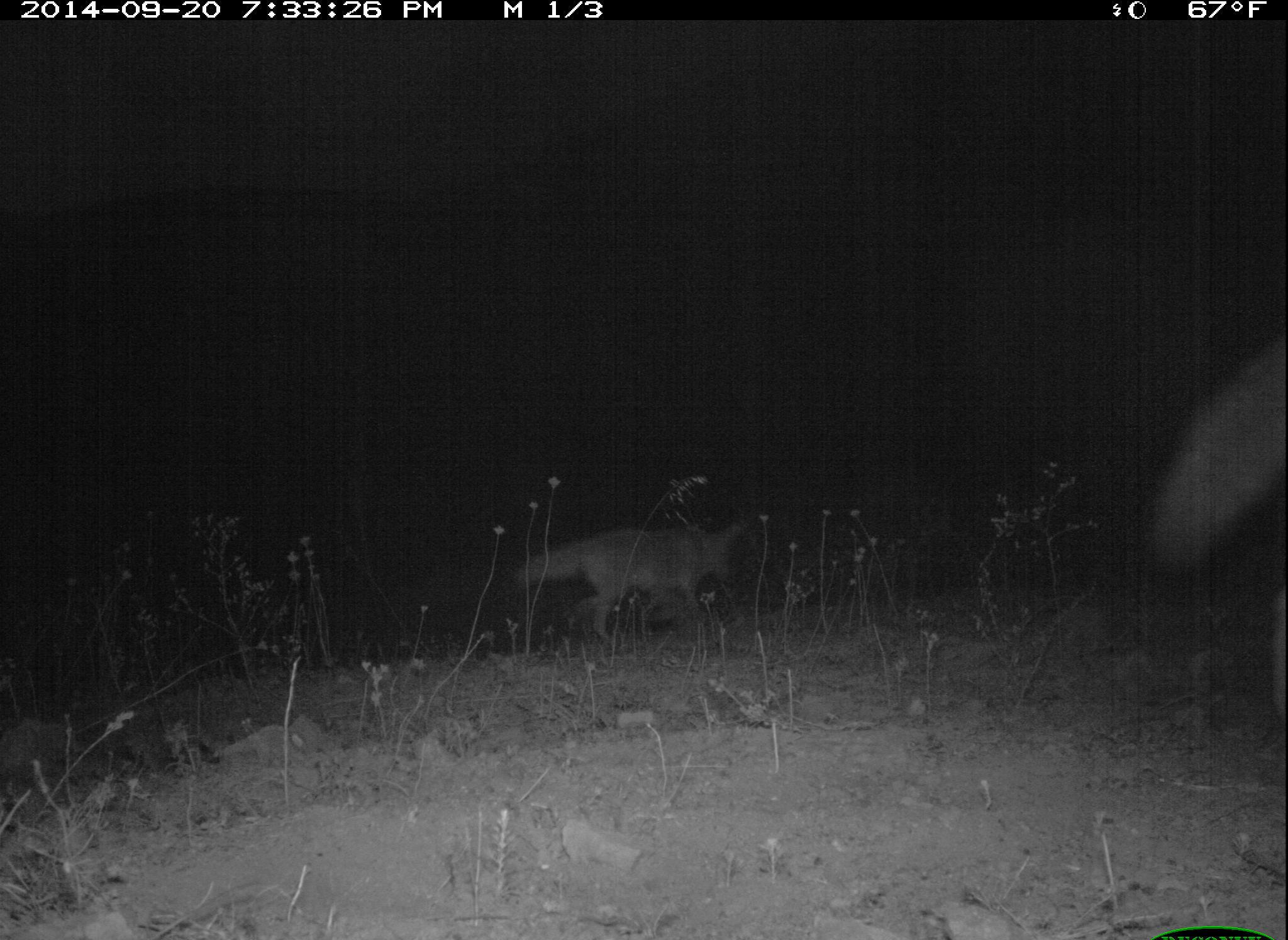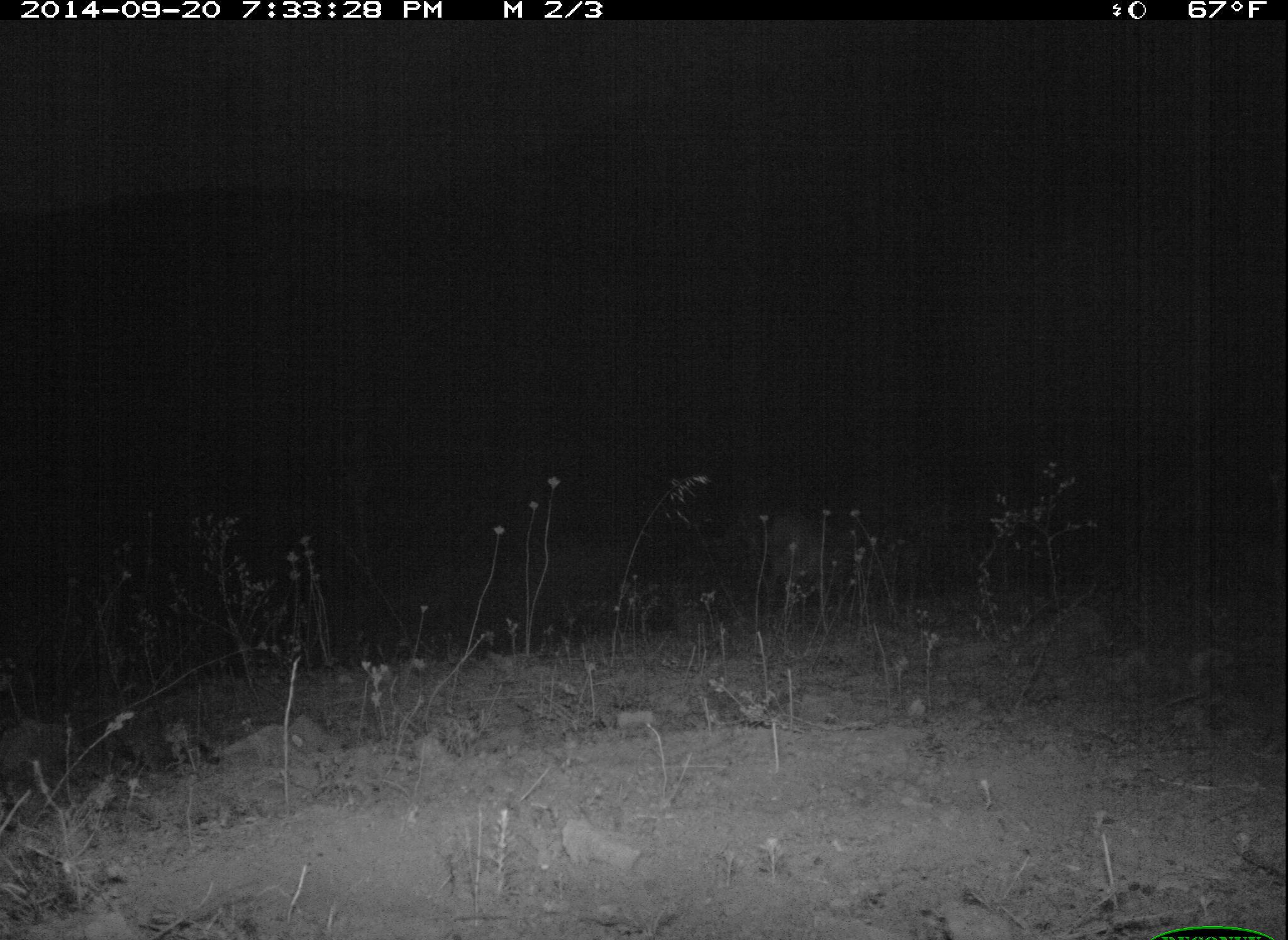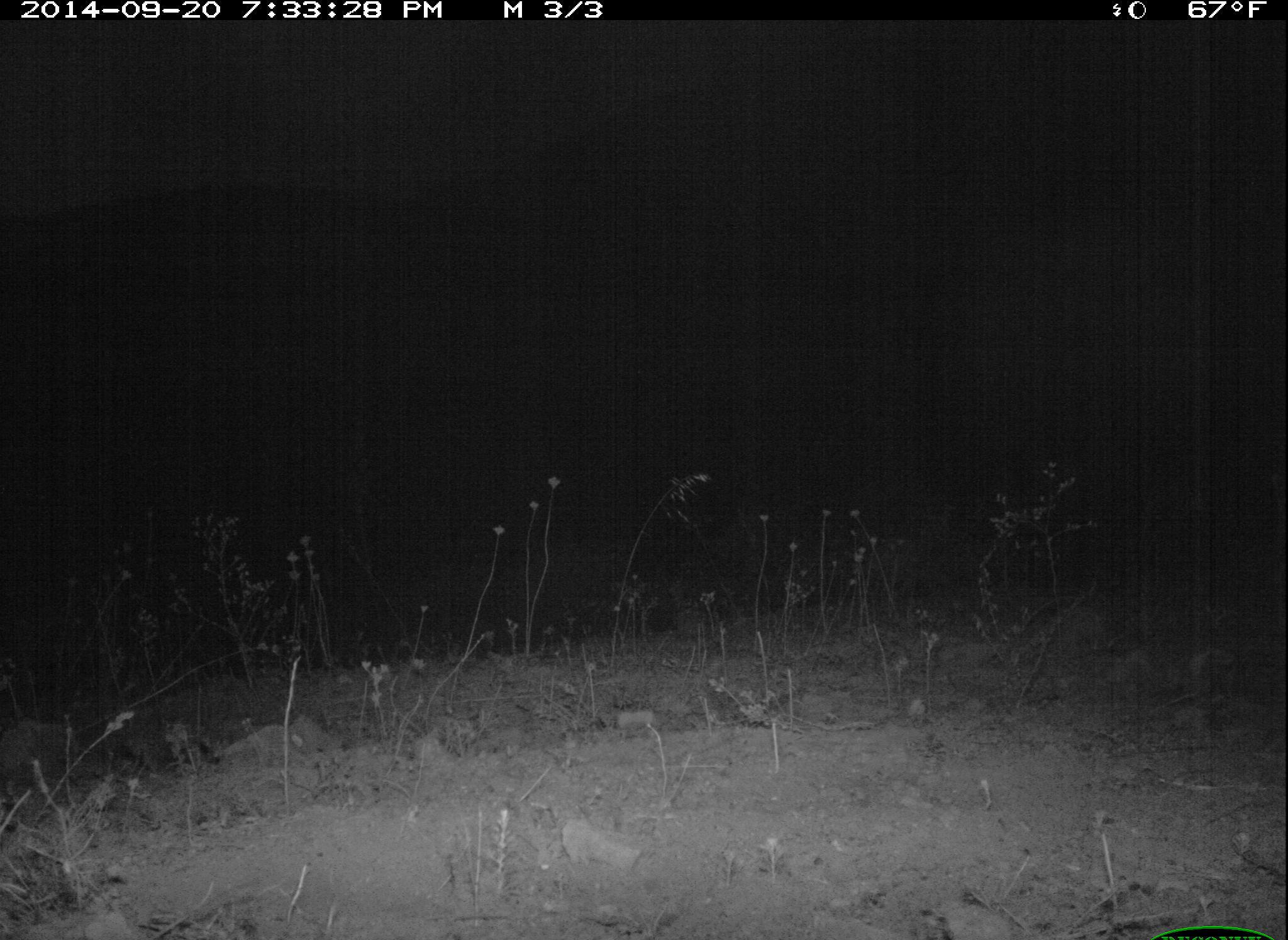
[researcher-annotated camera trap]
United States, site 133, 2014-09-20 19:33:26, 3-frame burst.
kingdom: Animalia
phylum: Chordata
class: Mammalia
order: Carnivora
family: Canidae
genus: Canis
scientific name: Canis latrans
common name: coyote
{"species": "coyote (Canis latrans)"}